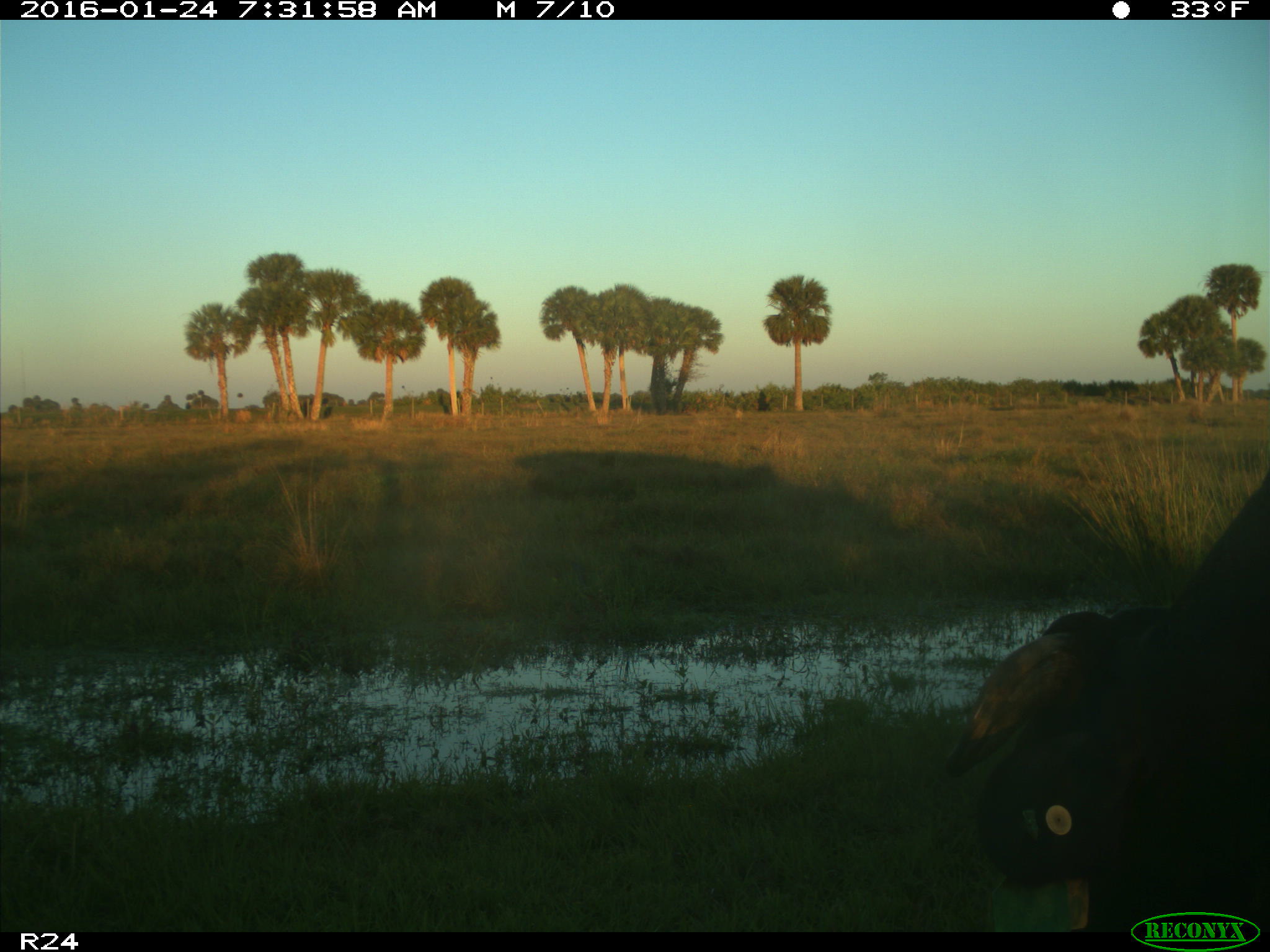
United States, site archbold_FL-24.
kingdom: Animalia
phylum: Chordata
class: Mammalia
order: Artiodactyla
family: Bovidae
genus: Bos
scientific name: Bos taurus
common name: domestic cow